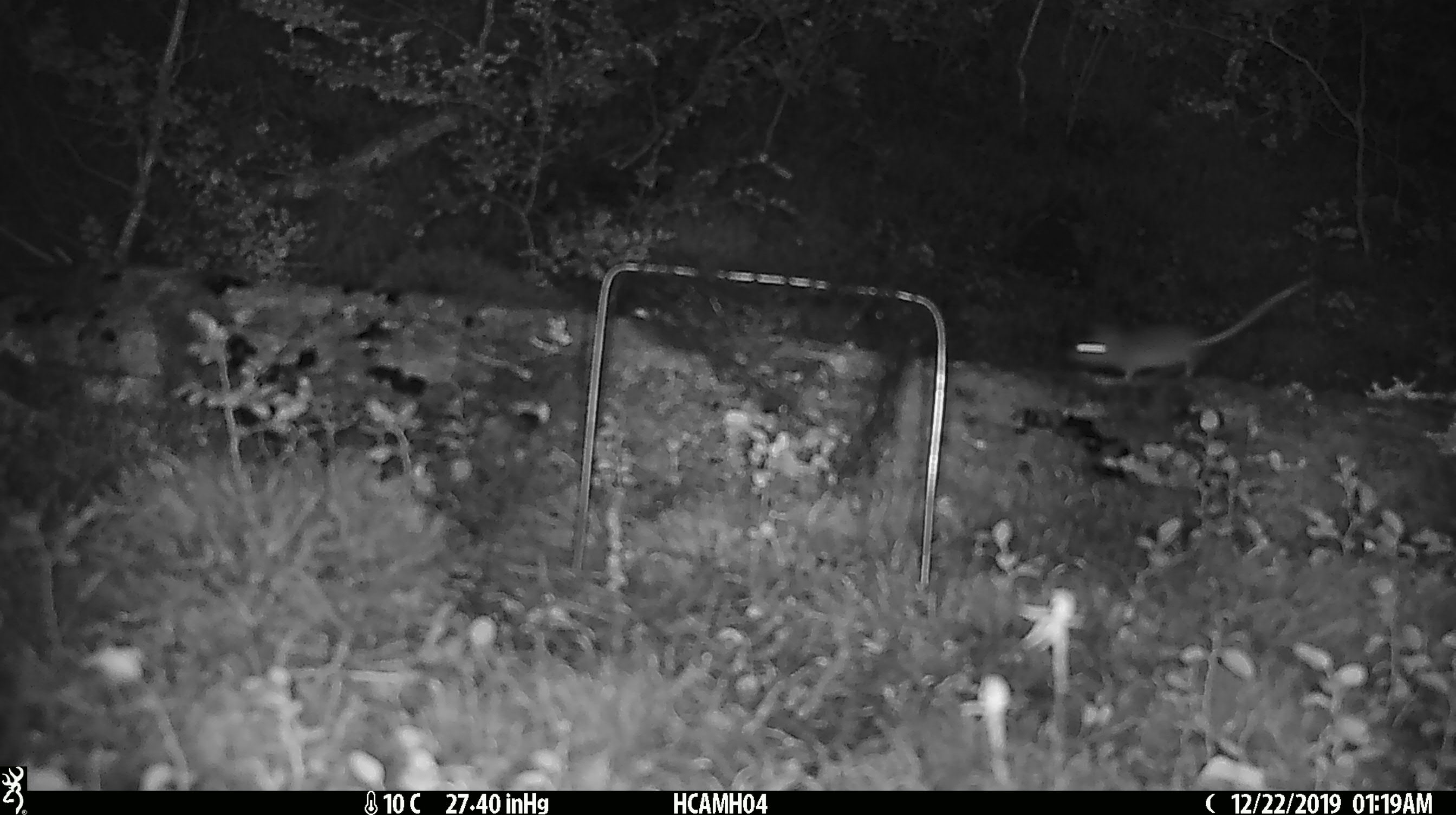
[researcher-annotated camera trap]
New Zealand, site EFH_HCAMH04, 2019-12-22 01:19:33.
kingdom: Animalia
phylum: Chordata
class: Mammalia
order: Rodentia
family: Muridae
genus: Mus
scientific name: Mus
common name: mouse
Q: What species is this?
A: Mouse (Mus).